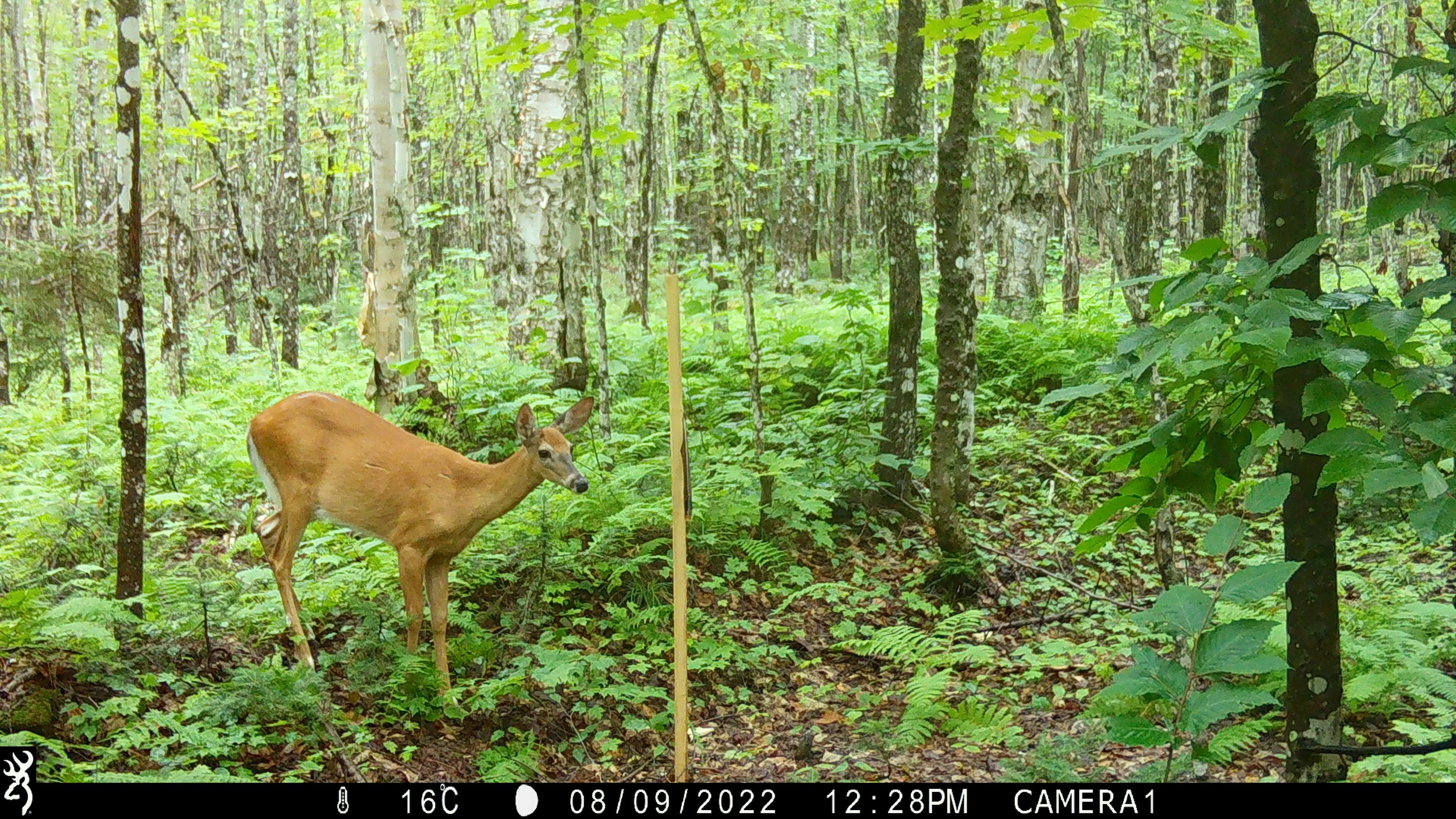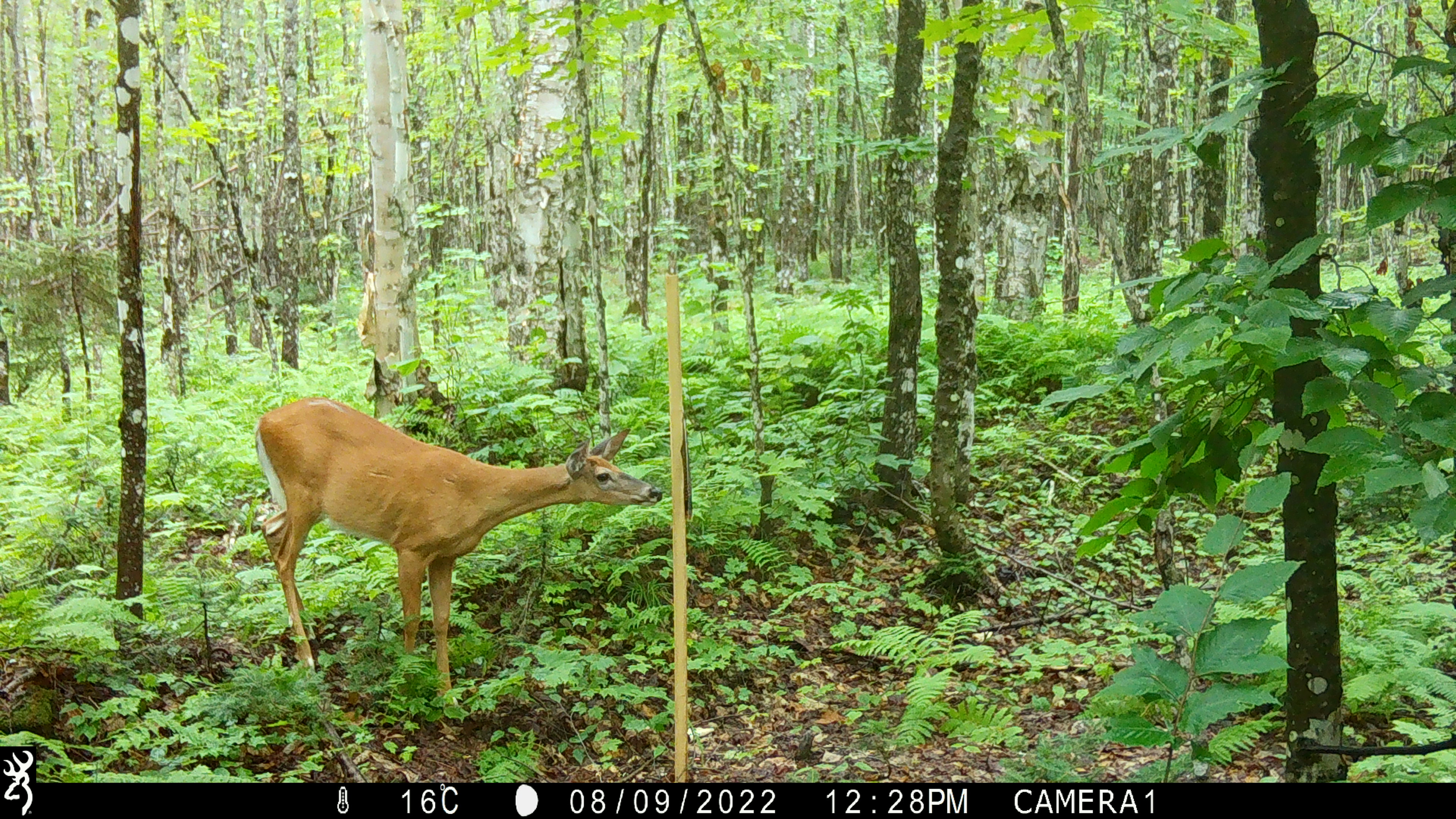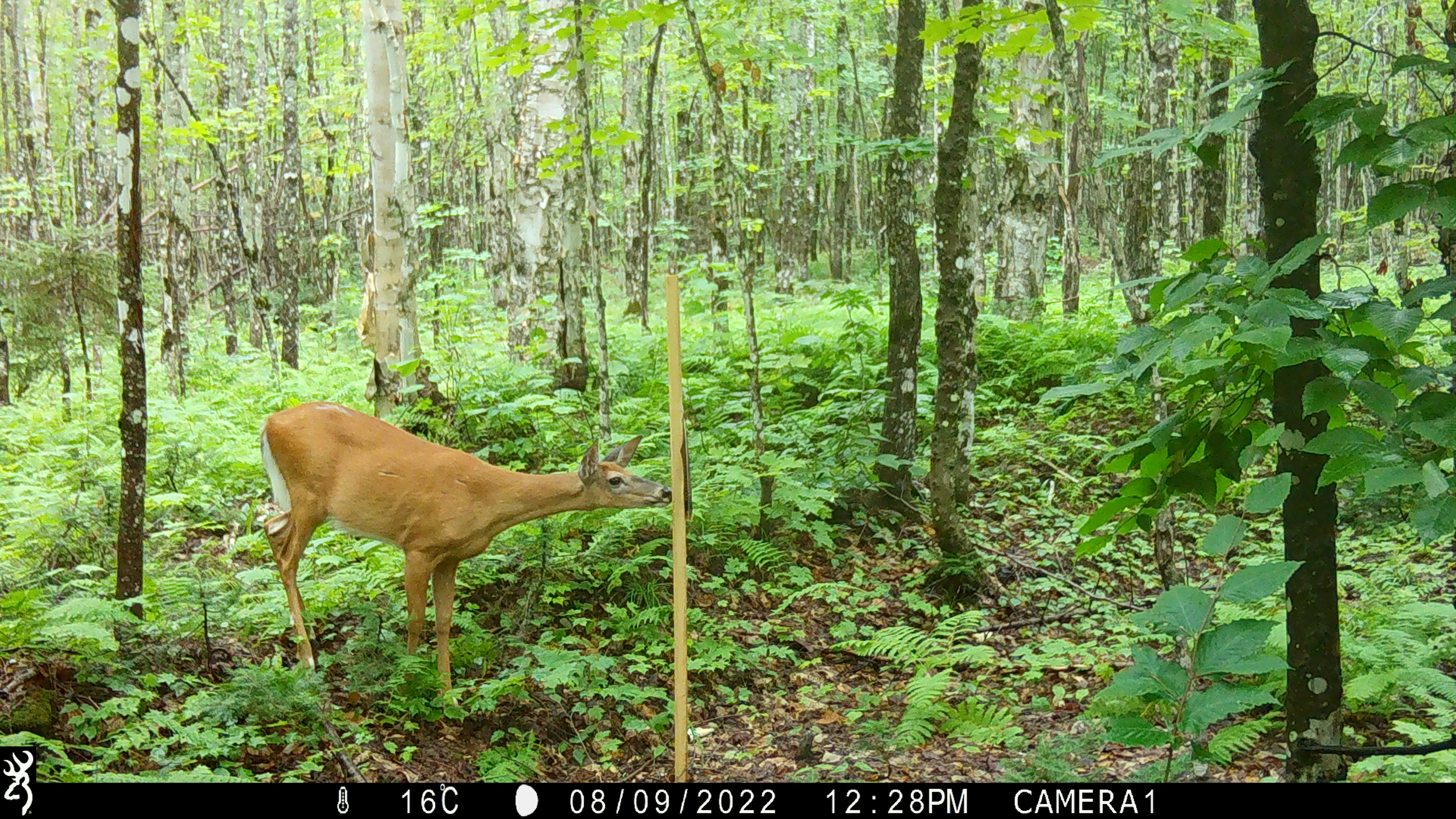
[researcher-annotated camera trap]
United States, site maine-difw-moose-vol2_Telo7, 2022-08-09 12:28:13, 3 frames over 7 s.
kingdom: Animalia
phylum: Chordata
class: Mammalia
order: Artiodactyla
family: Cervidae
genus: Odocoileus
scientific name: Odocoileus virginianus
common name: white-tailed deer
White-tailed deer (Odocoileus virginianus).